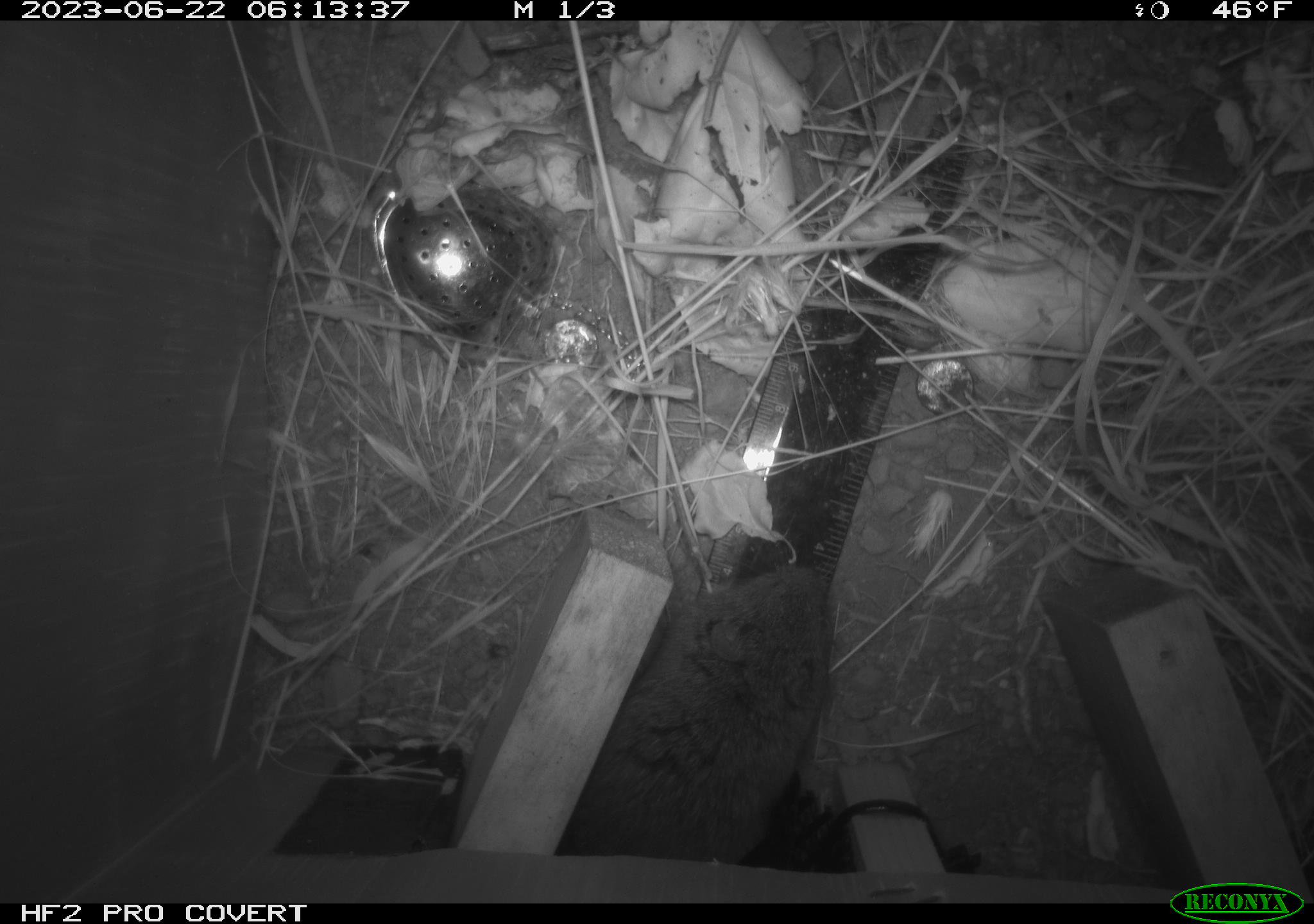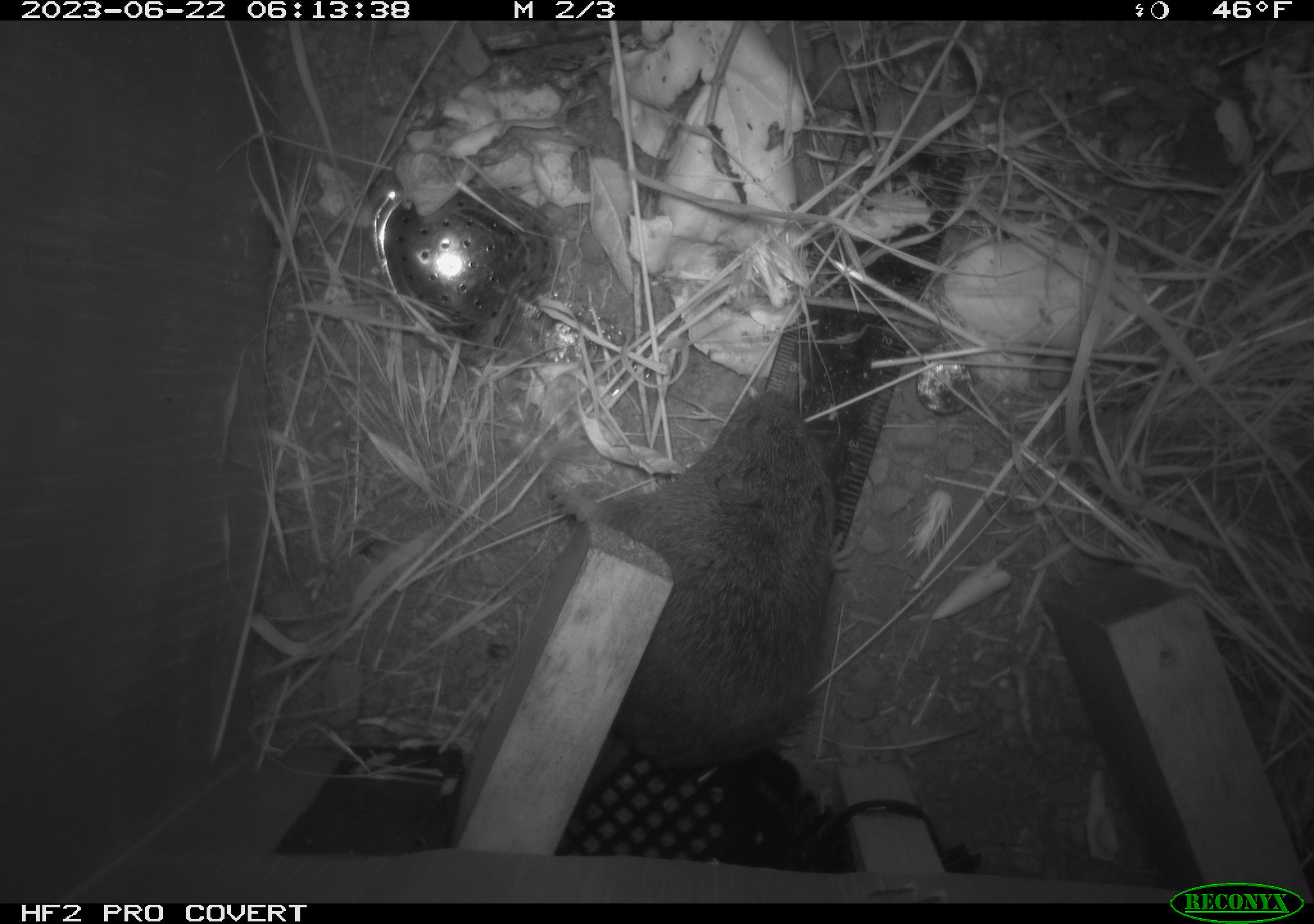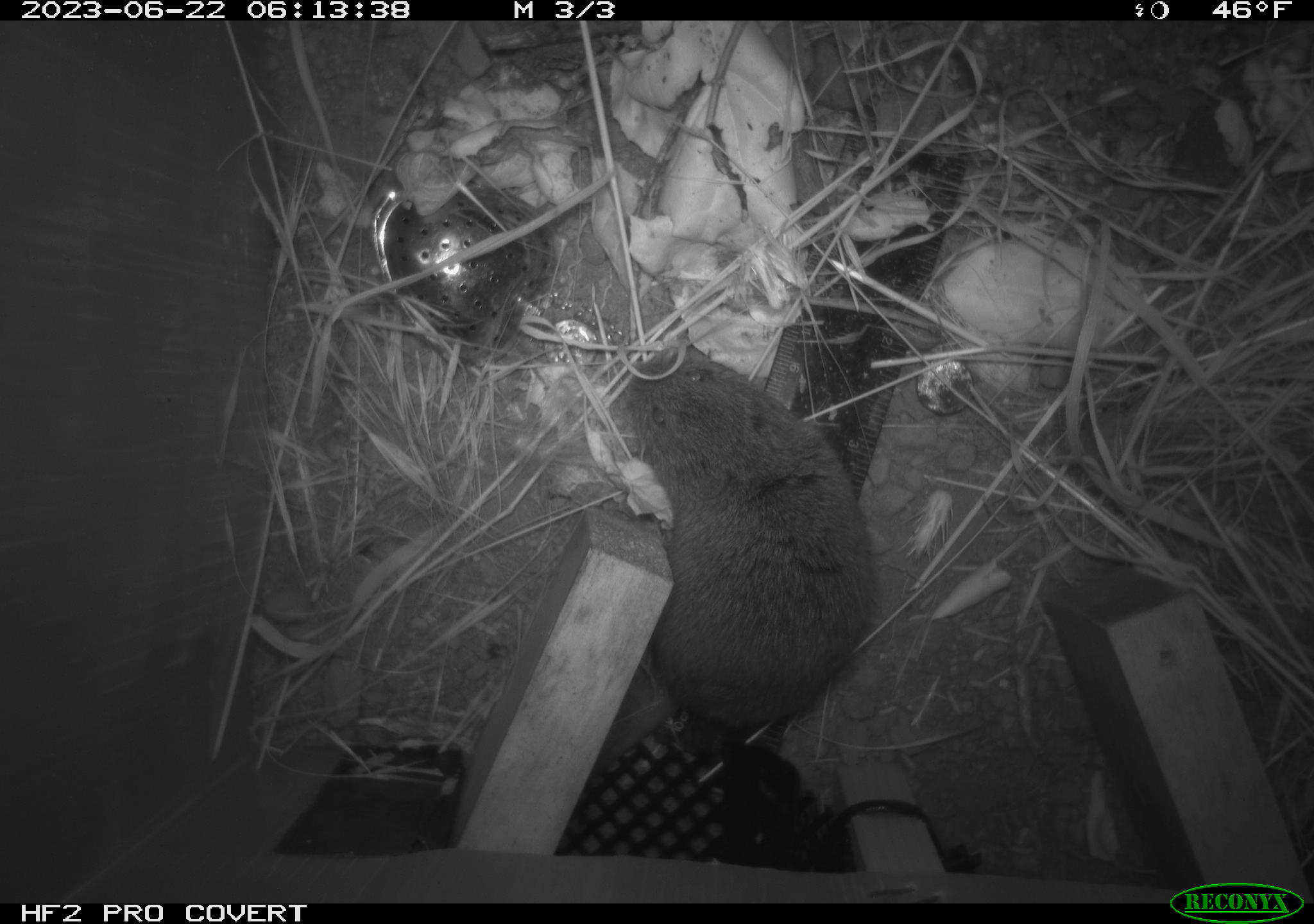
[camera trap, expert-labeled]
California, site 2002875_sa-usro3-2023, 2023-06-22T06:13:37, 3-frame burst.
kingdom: Animalia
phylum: Chordata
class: Mammalia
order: Rodentia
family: Cricetidae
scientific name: Arvicolinae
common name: voles, lemmings, and muskrats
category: arvicolinae subfamily